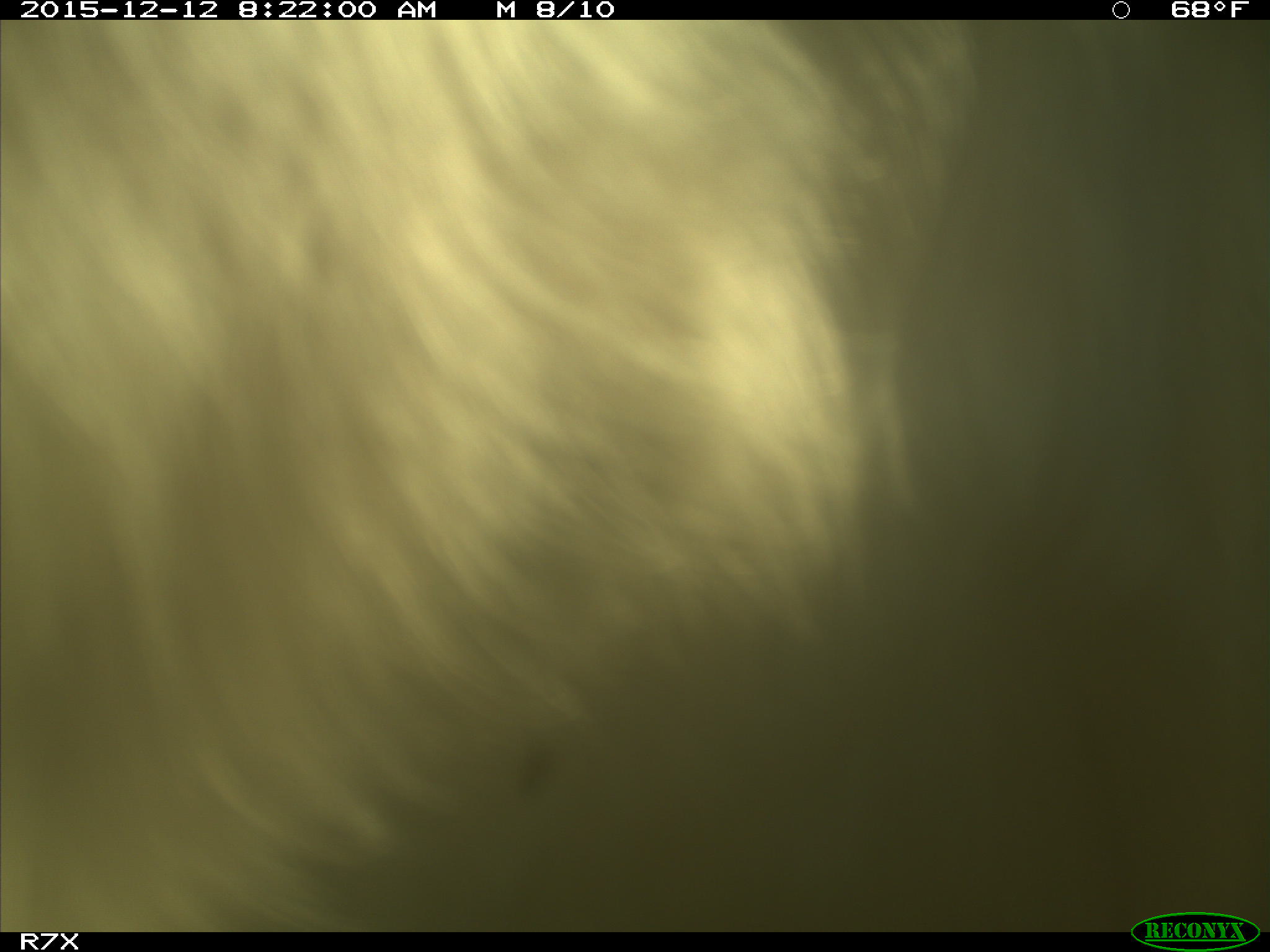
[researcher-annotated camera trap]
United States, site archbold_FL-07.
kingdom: Animalia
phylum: Chordata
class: Mammalia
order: Artiodactyla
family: Bovidae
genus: Bos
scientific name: Bos taurus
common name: domestic cow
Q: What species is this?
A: Bos taurus (domestic cow).